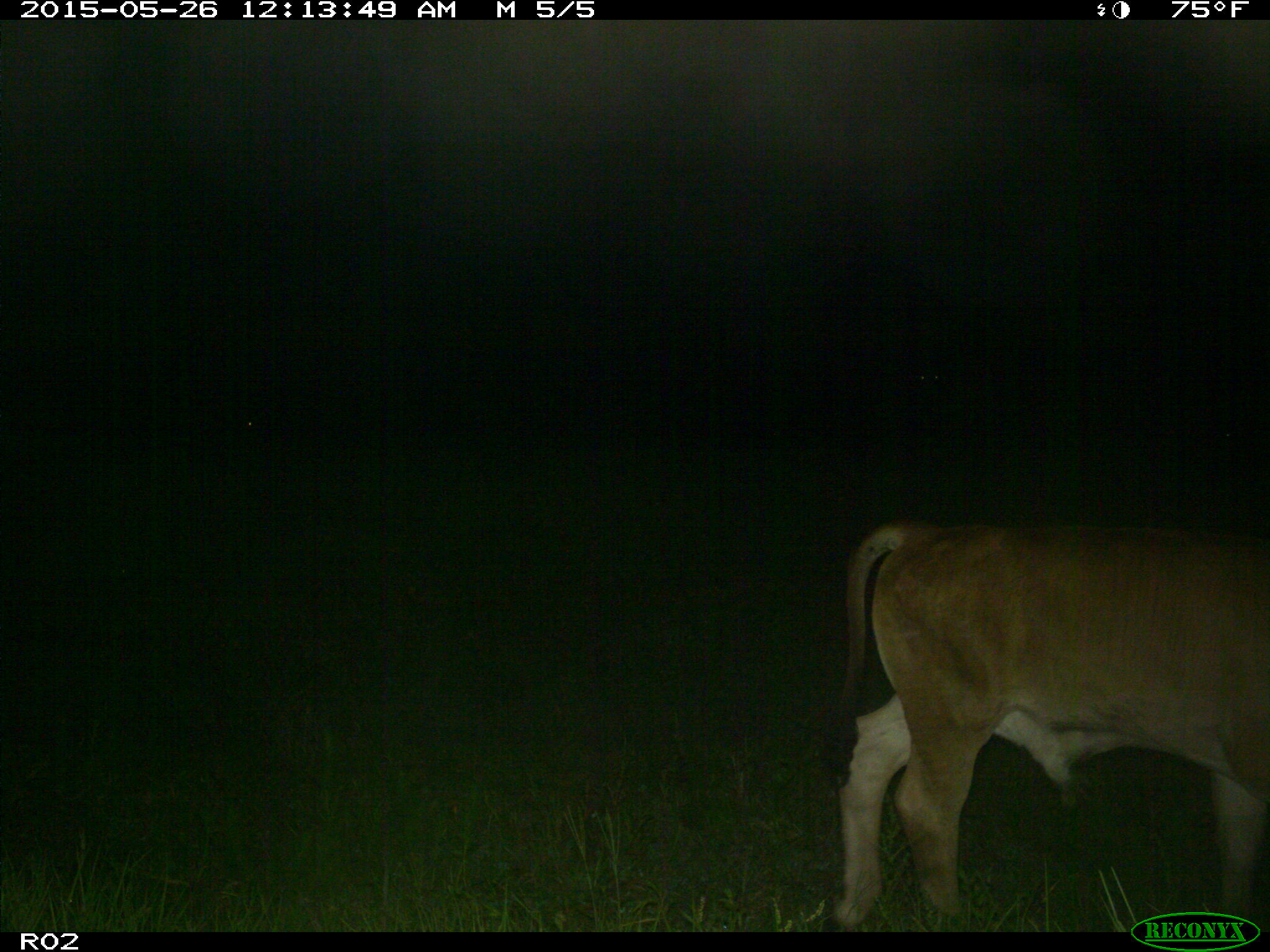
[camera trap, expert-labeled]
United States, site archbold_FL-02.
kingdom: Animalia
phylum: Chordata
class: Mammalia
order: Artiodactyla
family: Bovidae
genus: Bos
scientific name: Bos taurus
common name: domestic cow